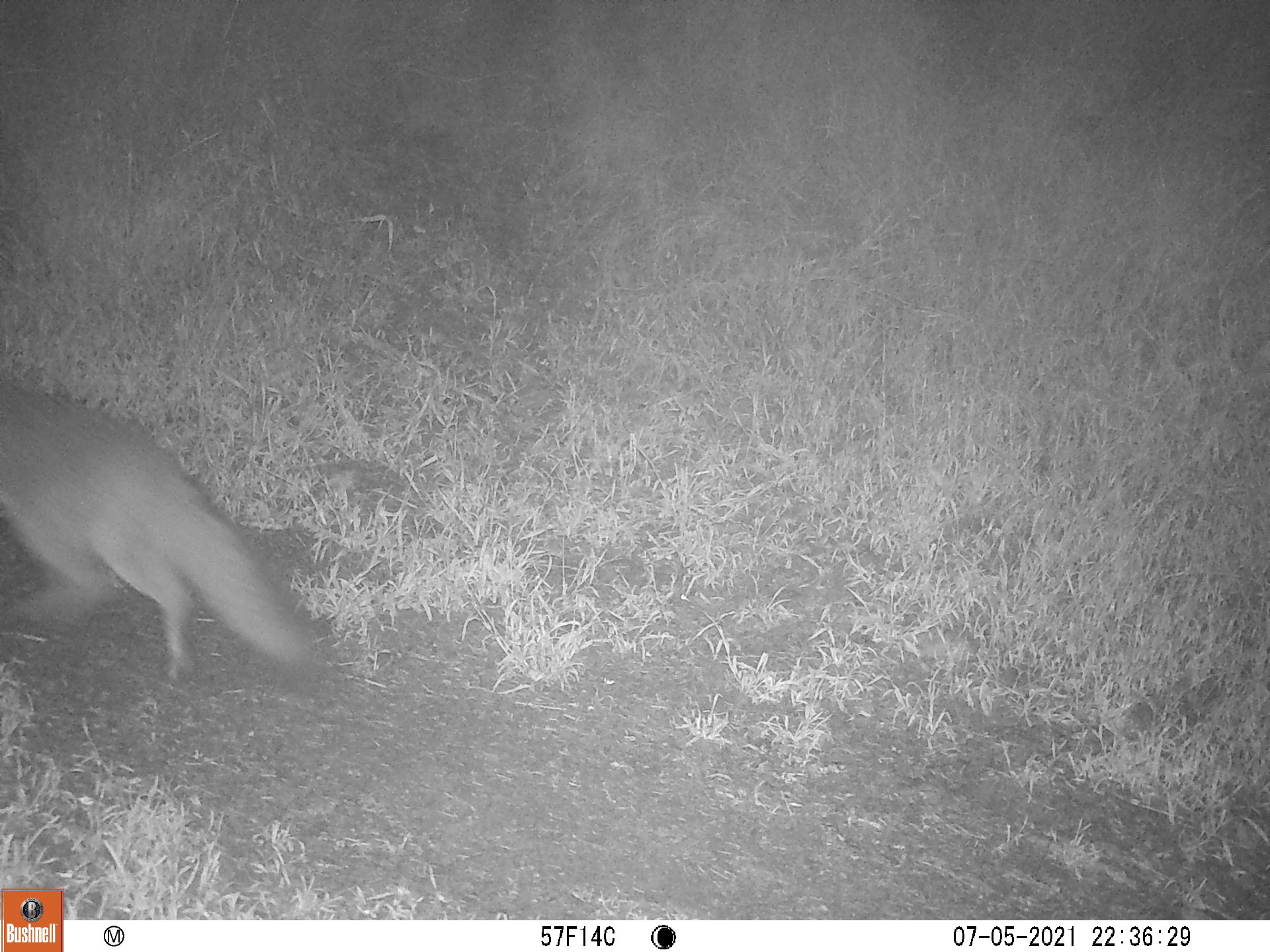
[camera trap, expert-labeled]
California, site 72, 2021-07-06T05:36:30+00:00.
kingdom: Animalia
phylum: Chordata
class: Mammalia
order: Carnivora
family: Canidae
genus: Urocyon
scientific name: Urocyon cinereoargenteus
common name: gray fox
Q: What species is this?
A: Gray fox (Urocyon cinereoargenteus).